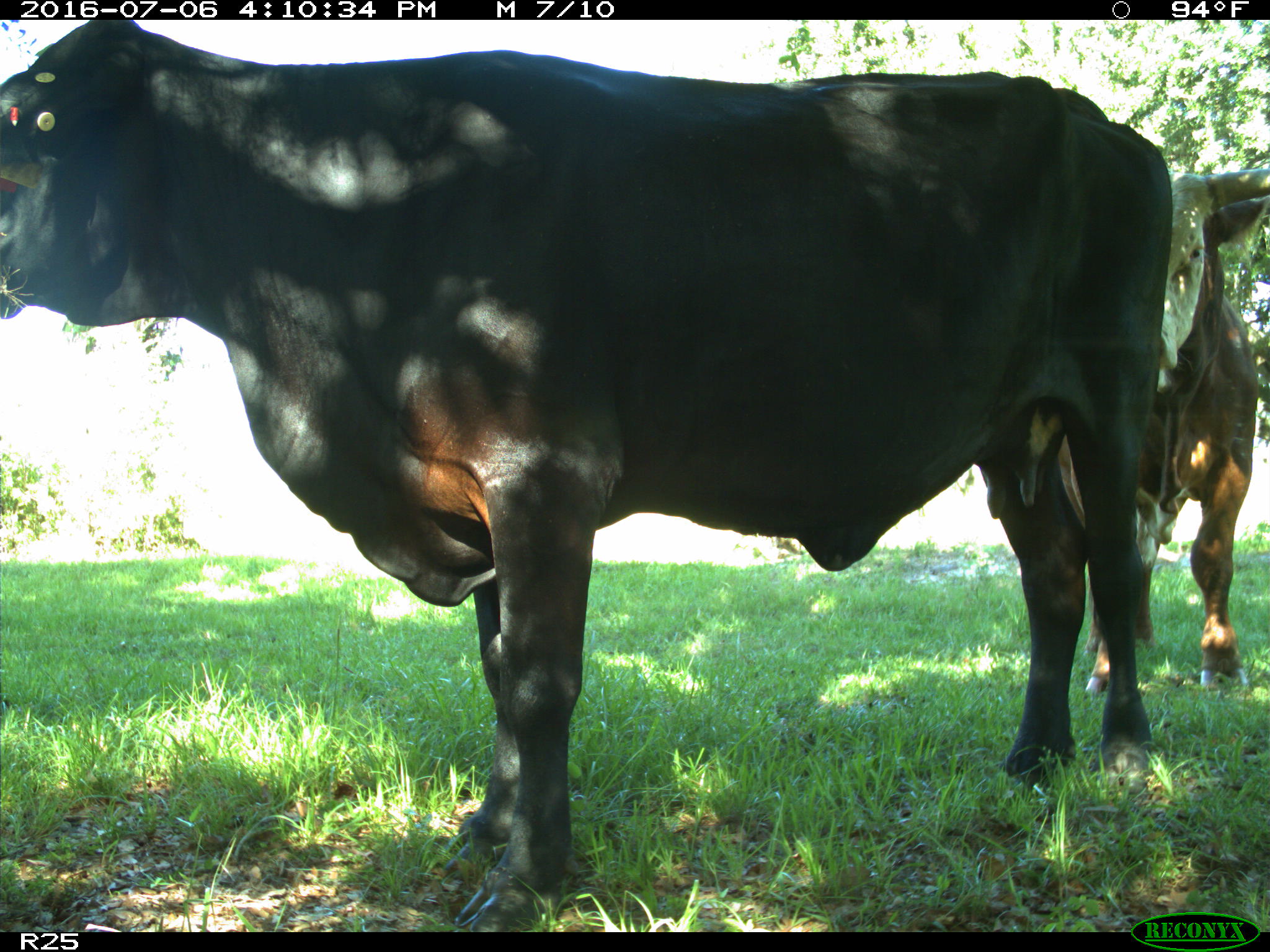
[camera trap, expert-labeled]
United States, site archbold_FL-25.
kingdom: Animalia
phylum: Chordata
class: Mammalia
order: Artiodactyla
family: Bovidae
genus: Bos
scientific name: Bos taurus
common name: domestic cow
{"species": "Bos taurus (domestic cow)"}